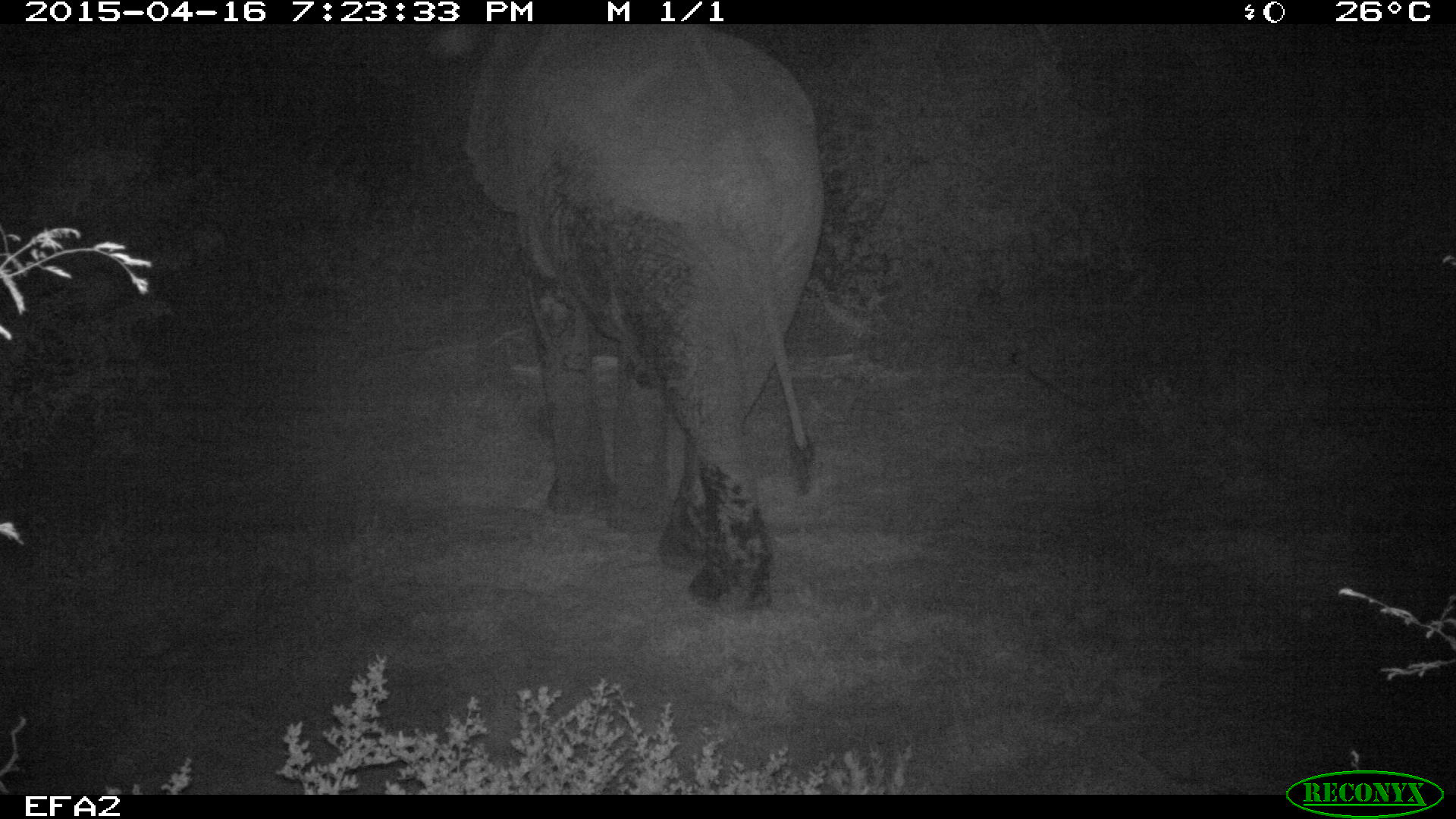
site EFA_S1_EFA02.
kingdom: Animalia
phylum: Chordata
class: Mammalia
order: Proboscidea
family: Elephantidae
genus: Loxodonta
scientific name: Loxodonta africana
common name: african bush elephant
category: elephant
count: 1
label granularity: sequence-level